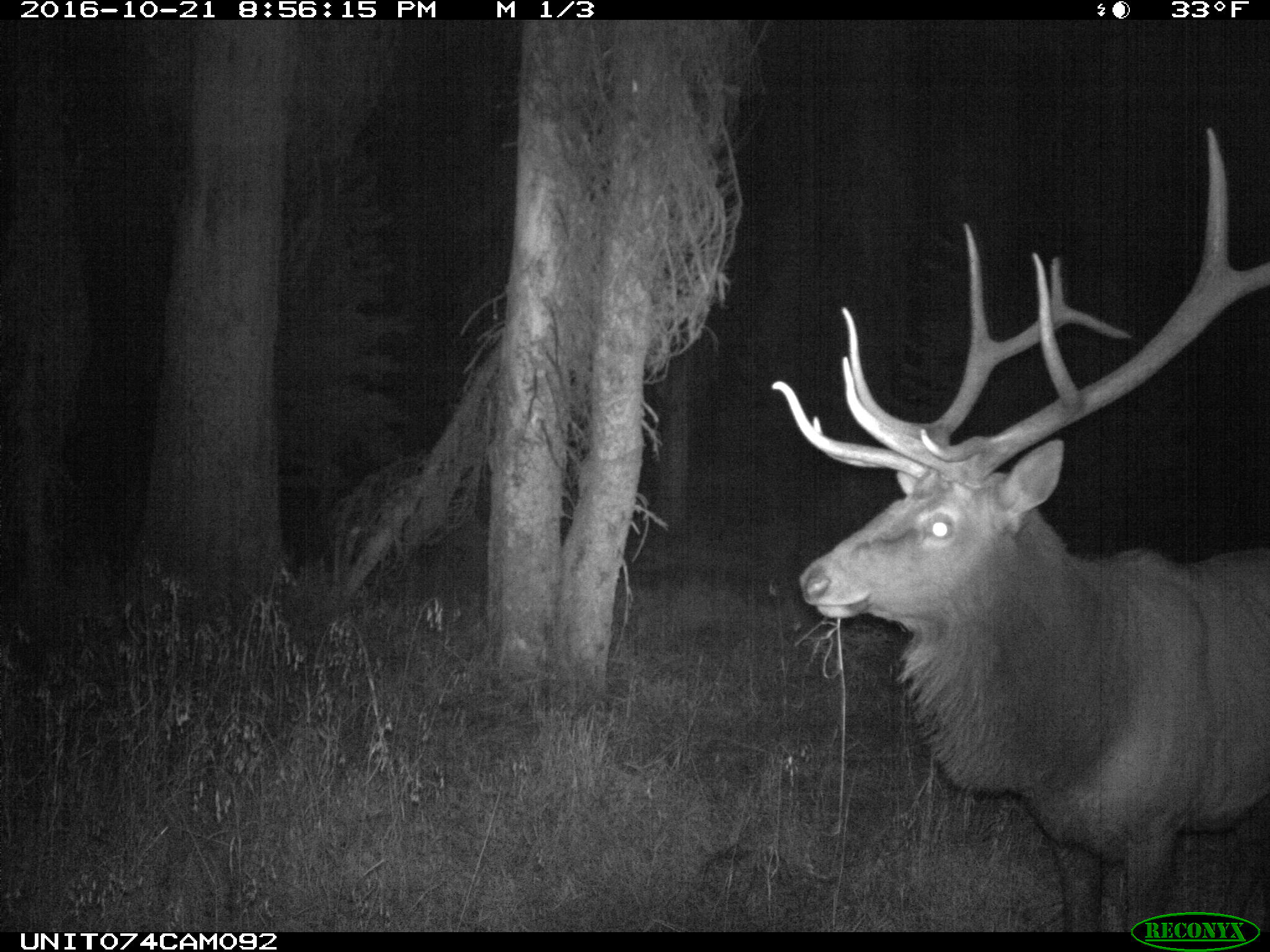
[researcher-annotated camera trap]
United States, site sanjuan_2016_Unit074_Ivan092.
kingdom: Animalia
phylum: Chordata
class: Mammalia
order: Artiodactyla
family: Cervidae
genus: Cervus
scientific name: Cervus elaphus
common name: red deer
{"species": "Cervus elaphus (red deer)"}